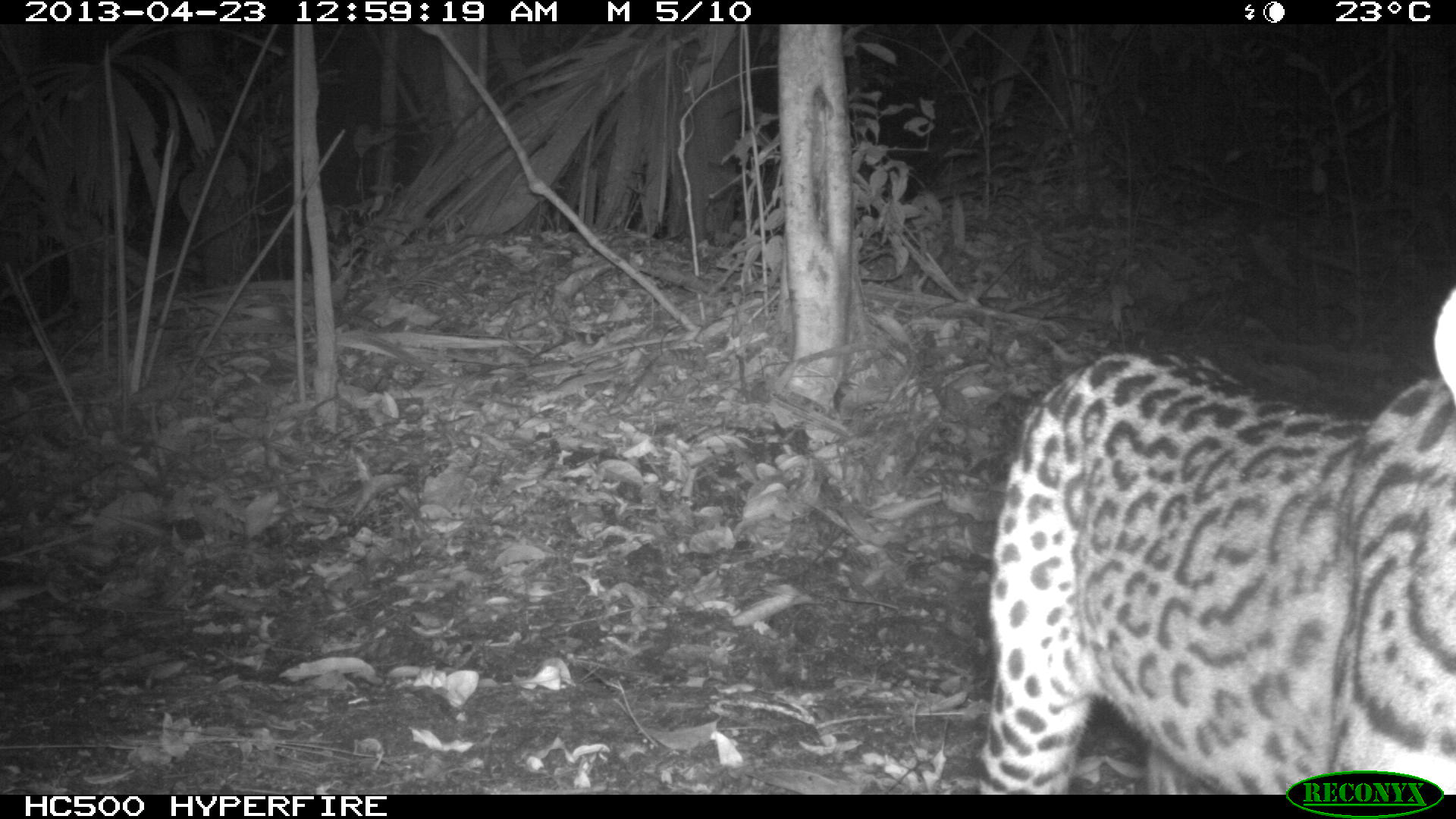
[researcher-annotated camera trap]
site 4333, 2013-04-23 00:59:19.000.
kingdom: Animalia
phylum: Chordata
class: Mammalia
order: Carnivora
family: Felidae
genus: Leopardus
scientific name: Leopardus pardalis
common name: ocelot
Leopardus pardalis (ocelot), count 1.